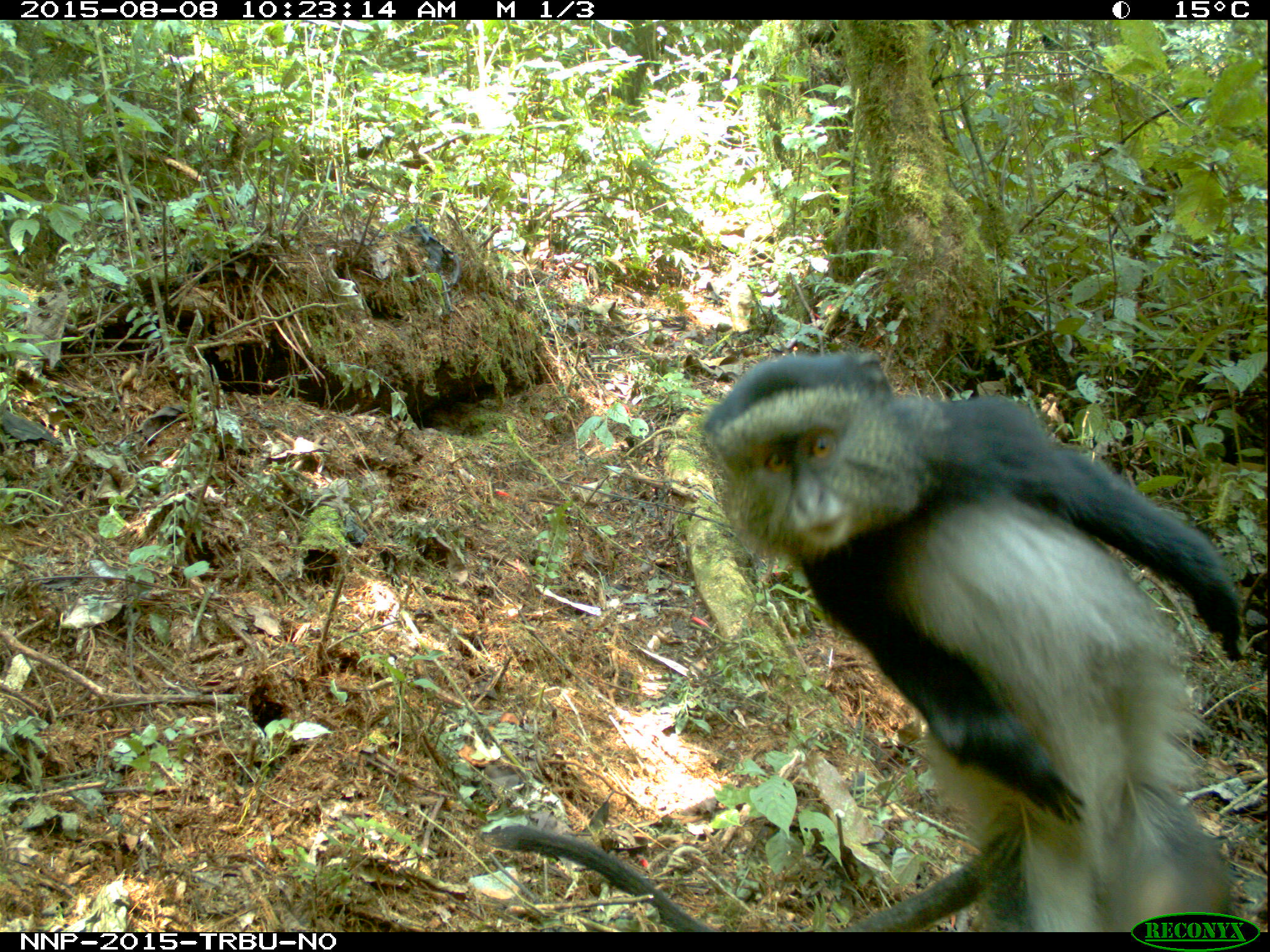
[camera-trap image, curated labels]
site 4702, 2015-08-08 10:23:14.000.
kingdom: Animalia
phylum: Chordata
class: Mammalia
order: Primates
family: Cercopithecidae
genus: Cercopithecus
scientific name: Cercopithecus mitis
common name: blue monkey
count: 1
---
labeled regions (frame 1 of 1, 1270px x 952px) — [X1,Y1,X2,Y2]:
cercopithecus mitis: [478,344,1264,929]